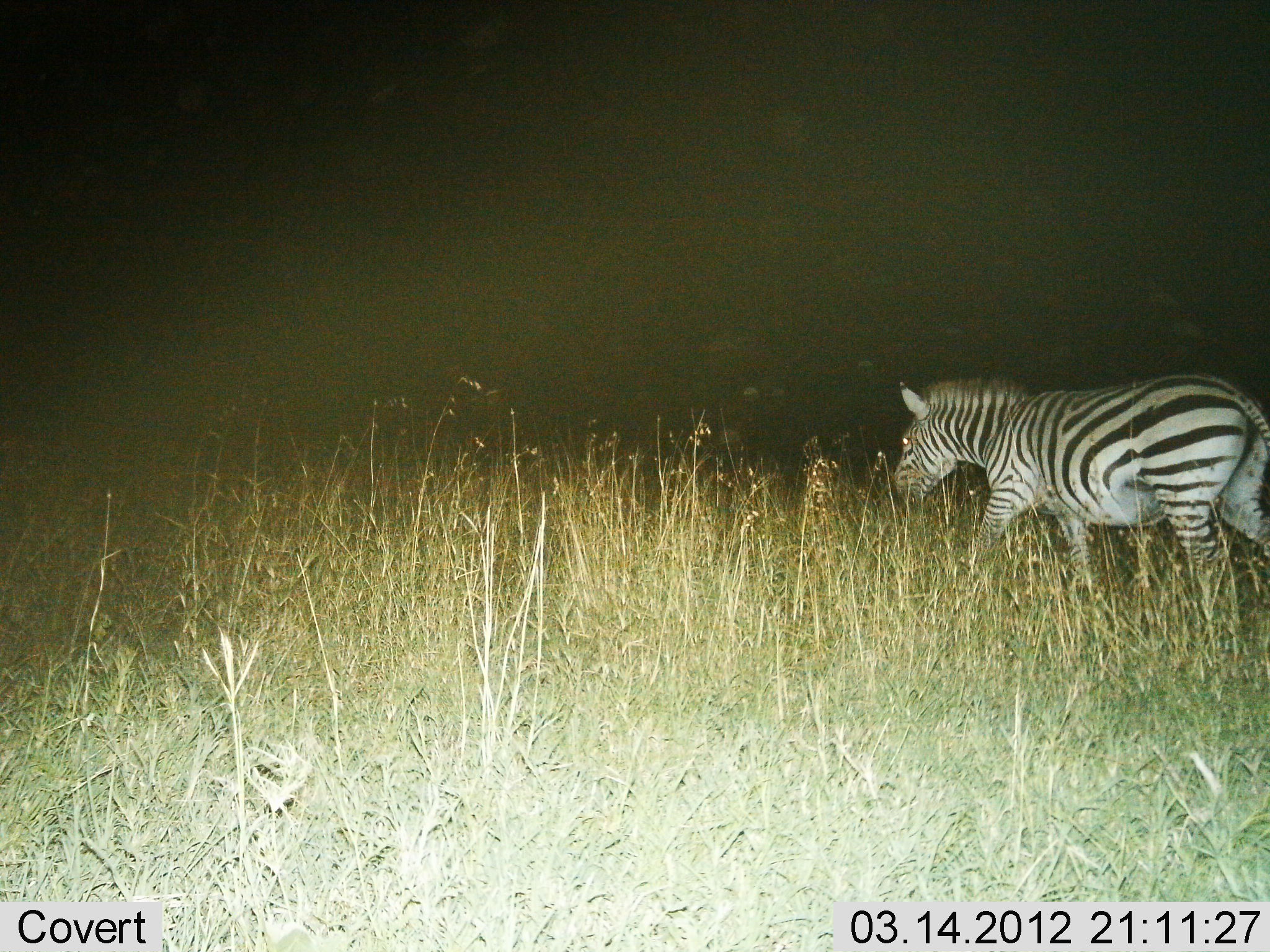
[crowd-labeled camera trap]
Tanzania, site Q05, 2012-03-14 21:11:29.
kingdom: Animalia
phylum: Chordata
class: Mammalia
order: Perissodactyla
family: Equidae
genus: Equus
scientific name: Equus quagga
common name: plains zebra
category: zebra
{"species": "zebra (plains zebra) (Equus quagga)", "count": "1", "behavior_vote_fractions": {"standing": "12%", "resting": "0%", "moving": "81%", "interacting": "0%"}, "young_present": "0%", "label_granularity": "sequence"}